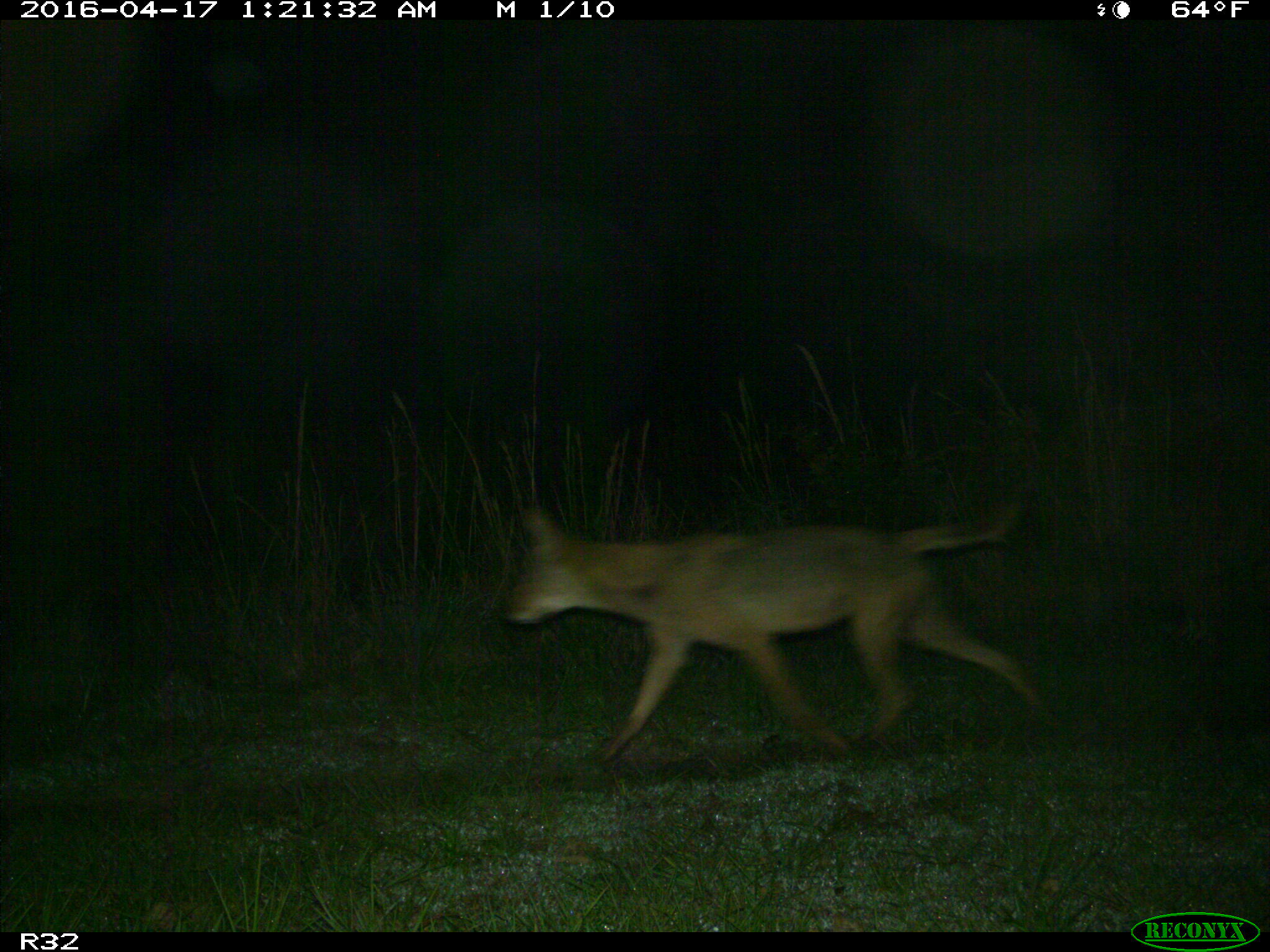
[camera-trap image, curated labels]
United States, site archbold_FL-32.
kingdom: Animalia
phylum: Chordata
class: Mammalia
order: Carnivora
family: Canidae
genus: Canis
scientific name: Canis latrans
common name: coyote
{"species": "Canis latrans (coyote)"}